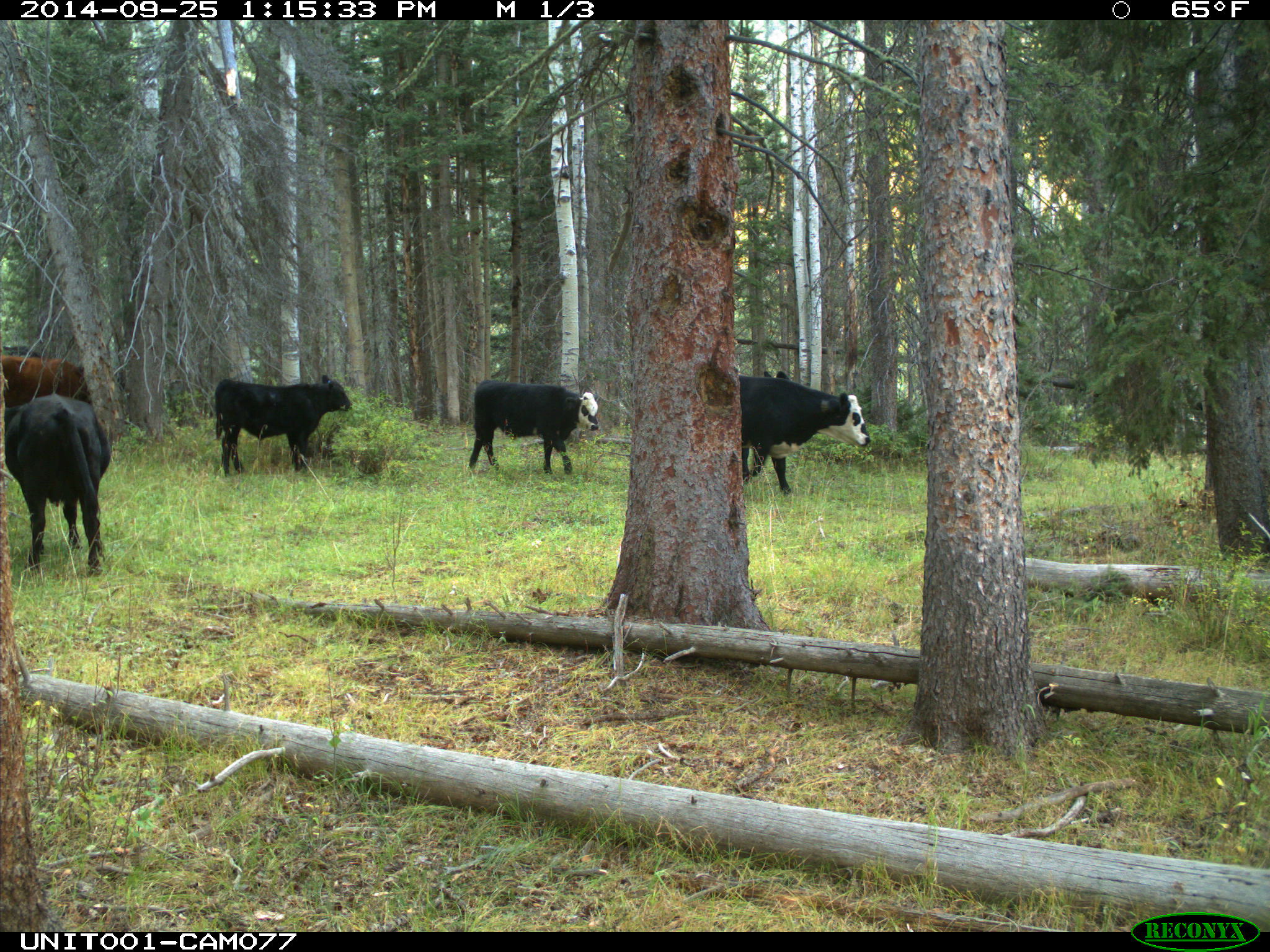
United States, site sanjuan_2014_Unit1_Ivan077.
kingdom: Animalia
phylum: Chordata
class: Mammalia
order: Artiodactyla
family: Bovidae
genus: Bos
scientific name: Bos taurus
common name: domestic cow